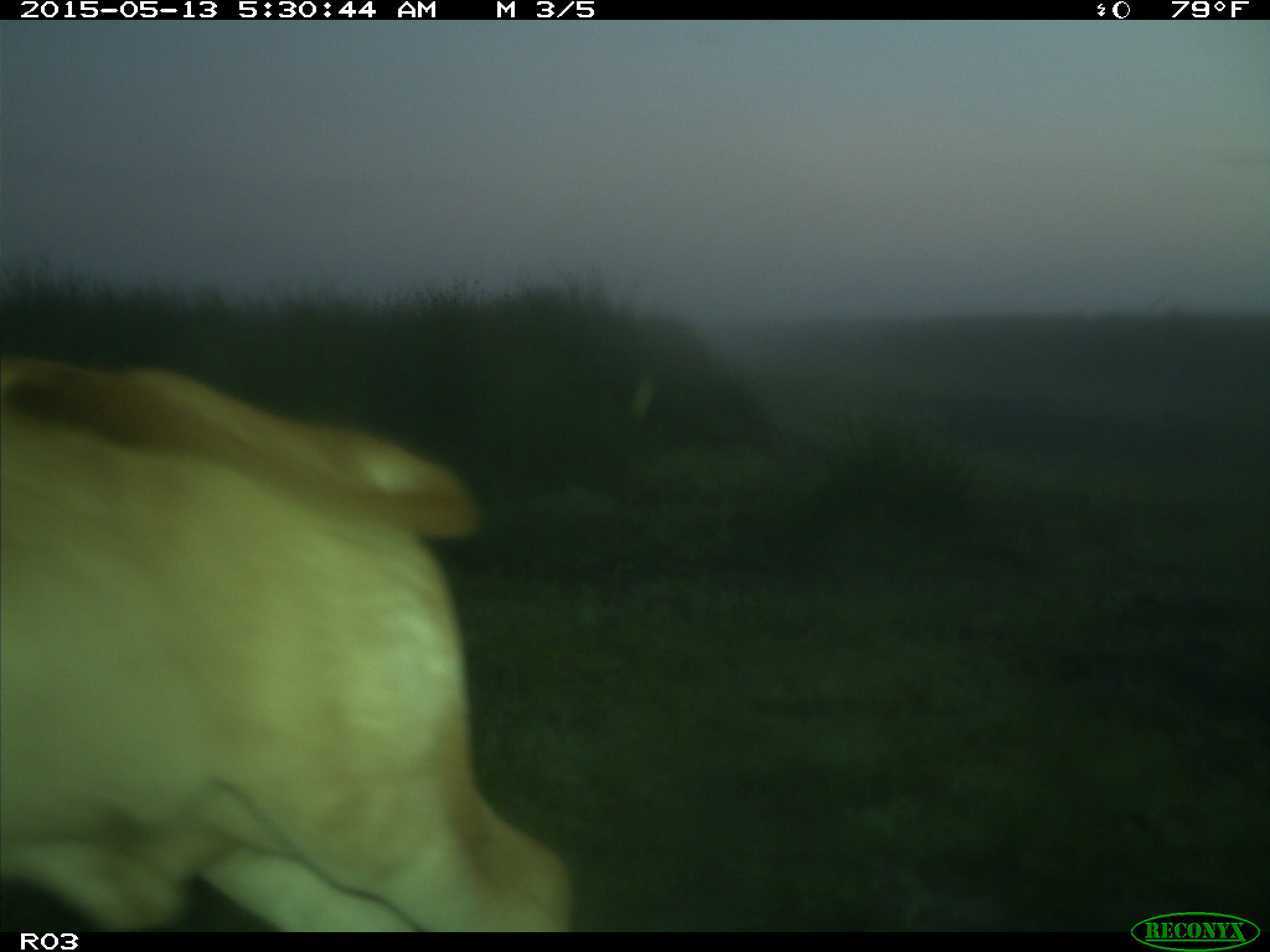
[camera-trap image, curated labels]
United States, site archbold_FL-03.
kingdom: Animalia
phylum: Chordata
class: Mammalia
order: Artiodactyla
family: Bovidae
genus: Bos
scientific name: Bos taurus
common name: domestic cow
Bos taurus (domestic cow).